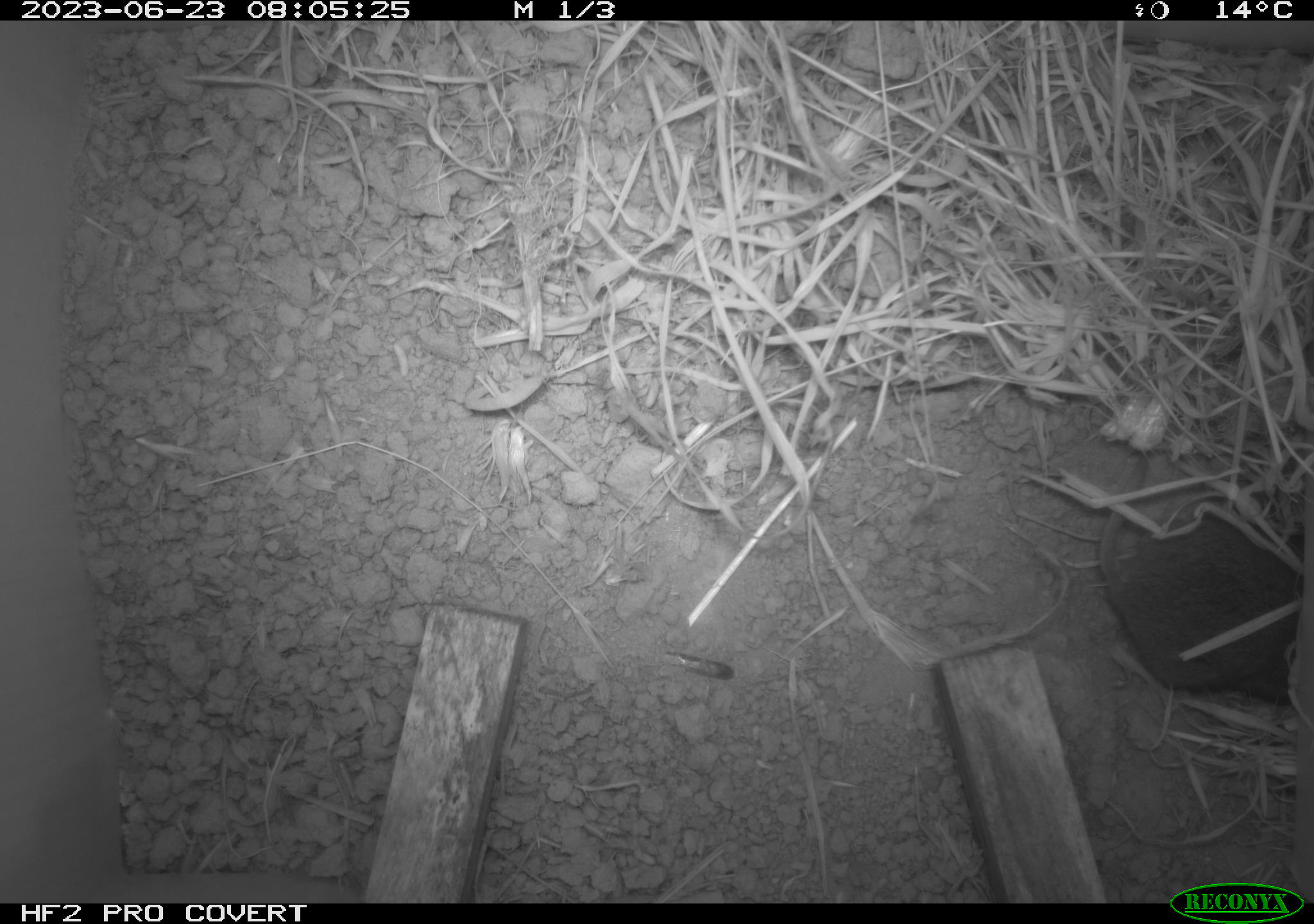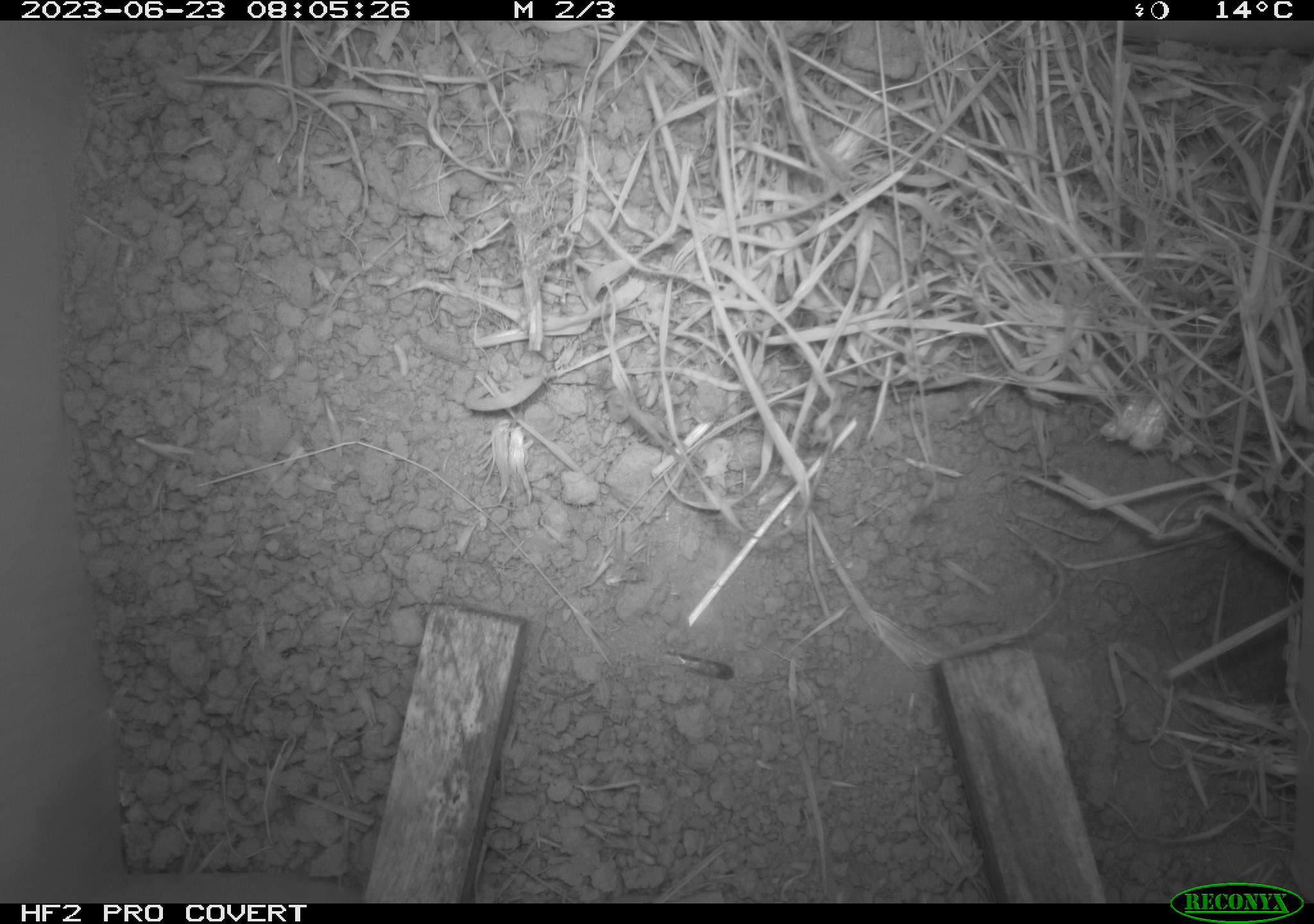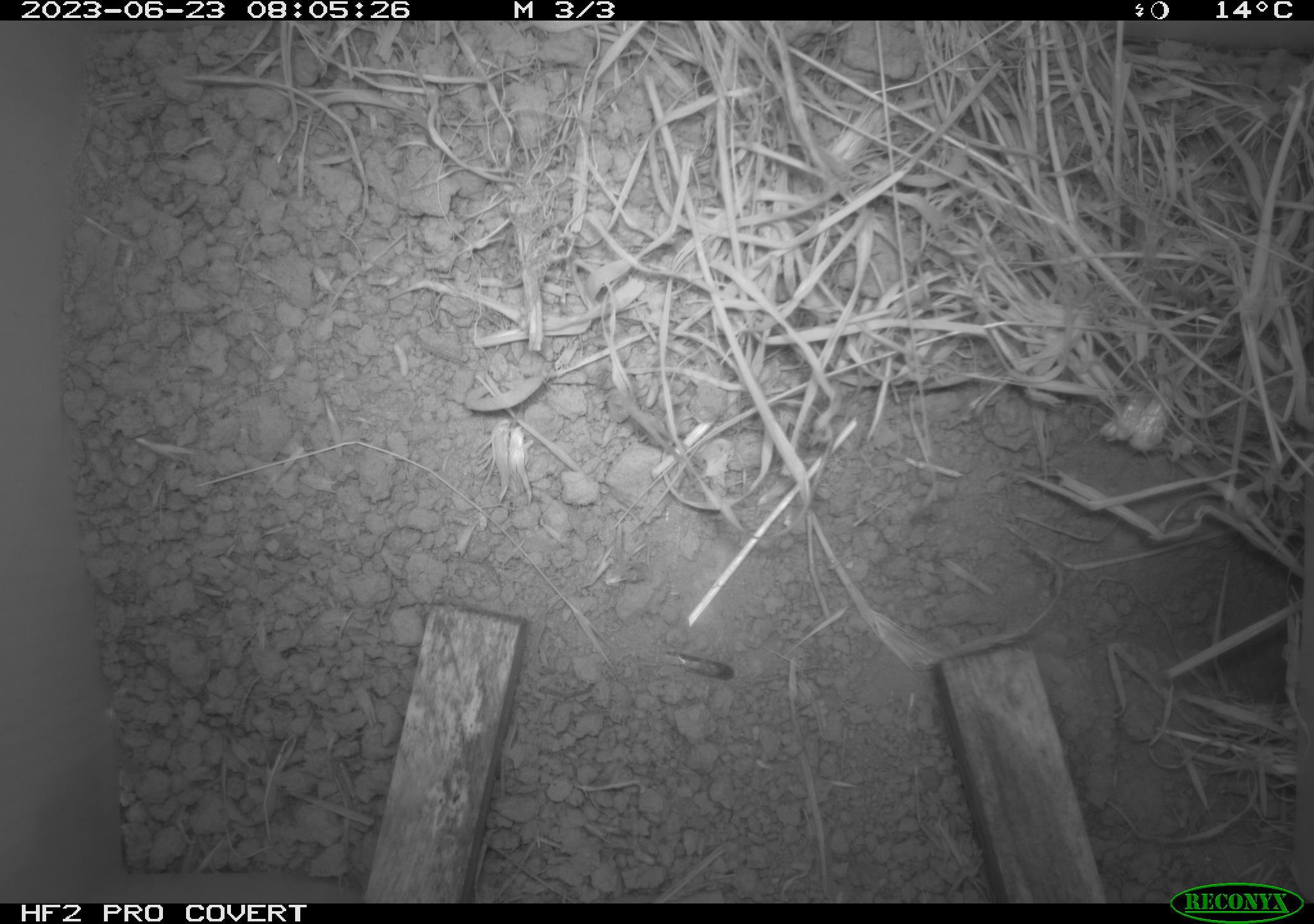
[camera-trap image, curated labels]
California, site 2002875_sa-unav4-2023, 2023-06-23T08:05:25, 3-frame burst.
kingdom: Animalia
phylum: Chordata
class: Mammalia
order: Rodentia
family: Cricetidae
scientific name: Arvicolinae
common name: voles, lemmings, and muskrats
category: arvicolinae subfamily